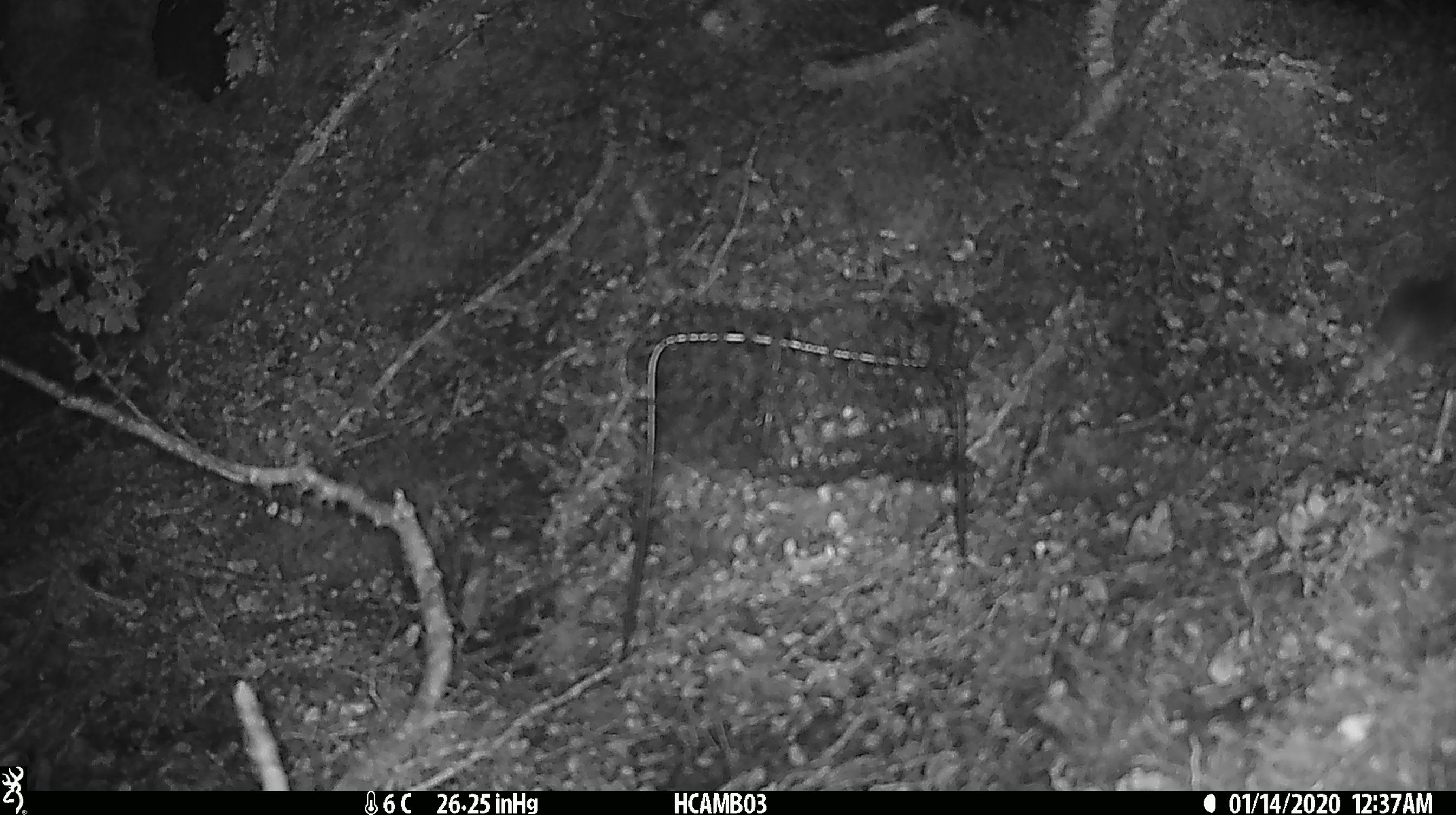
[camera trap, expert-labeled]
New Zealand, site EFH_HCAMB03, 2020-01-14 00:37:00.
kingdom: Animalia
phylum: Chordata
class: Mammalia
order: Rodentia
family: Muridae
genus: Mus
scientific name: Mus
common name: mouse